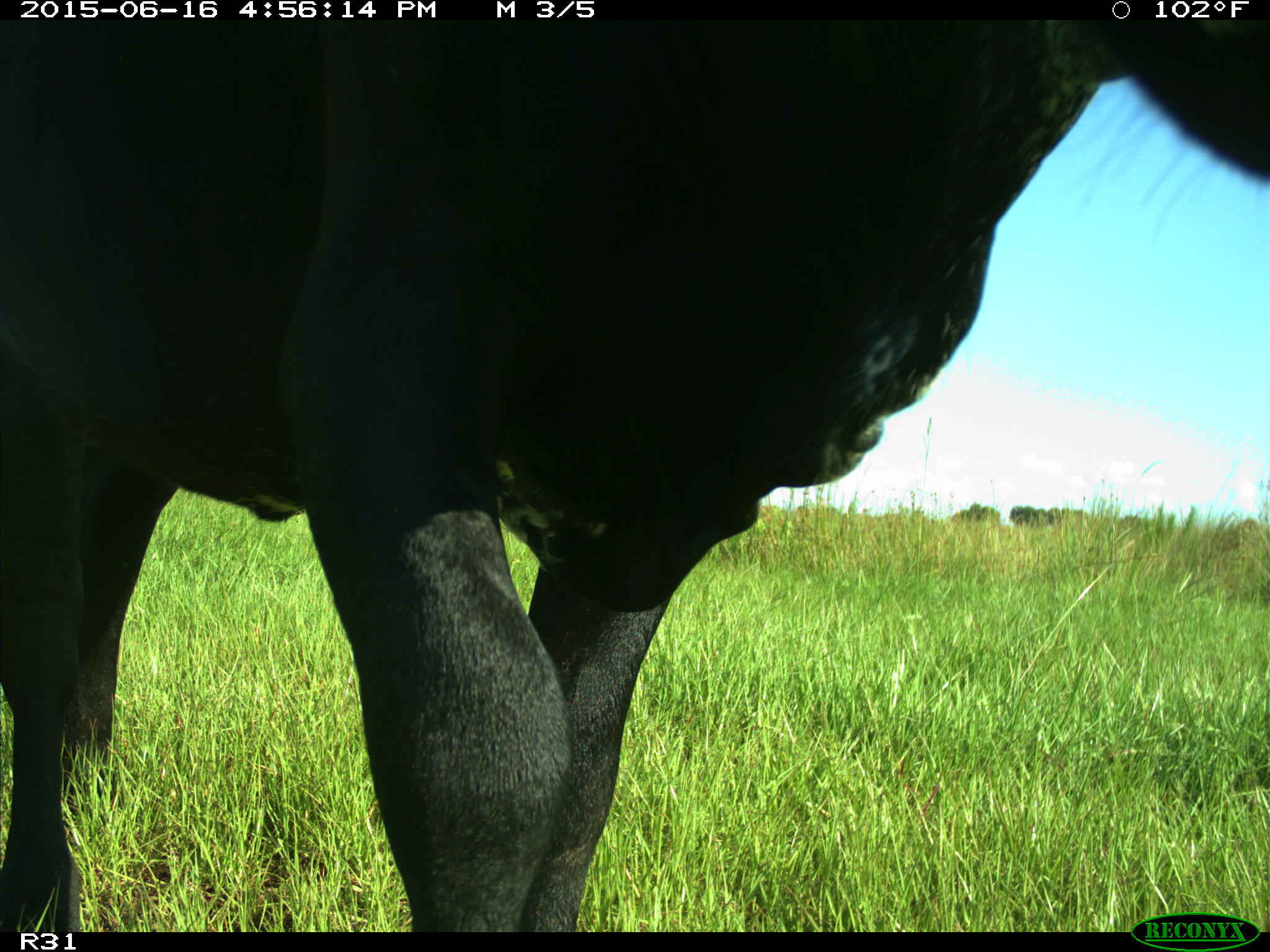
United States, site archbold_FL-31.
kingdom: Animalia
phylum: Chordata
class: Mammalia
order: Artiodactyla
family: Bovidae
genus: Bos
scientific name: Bos taurus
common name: domestic cow